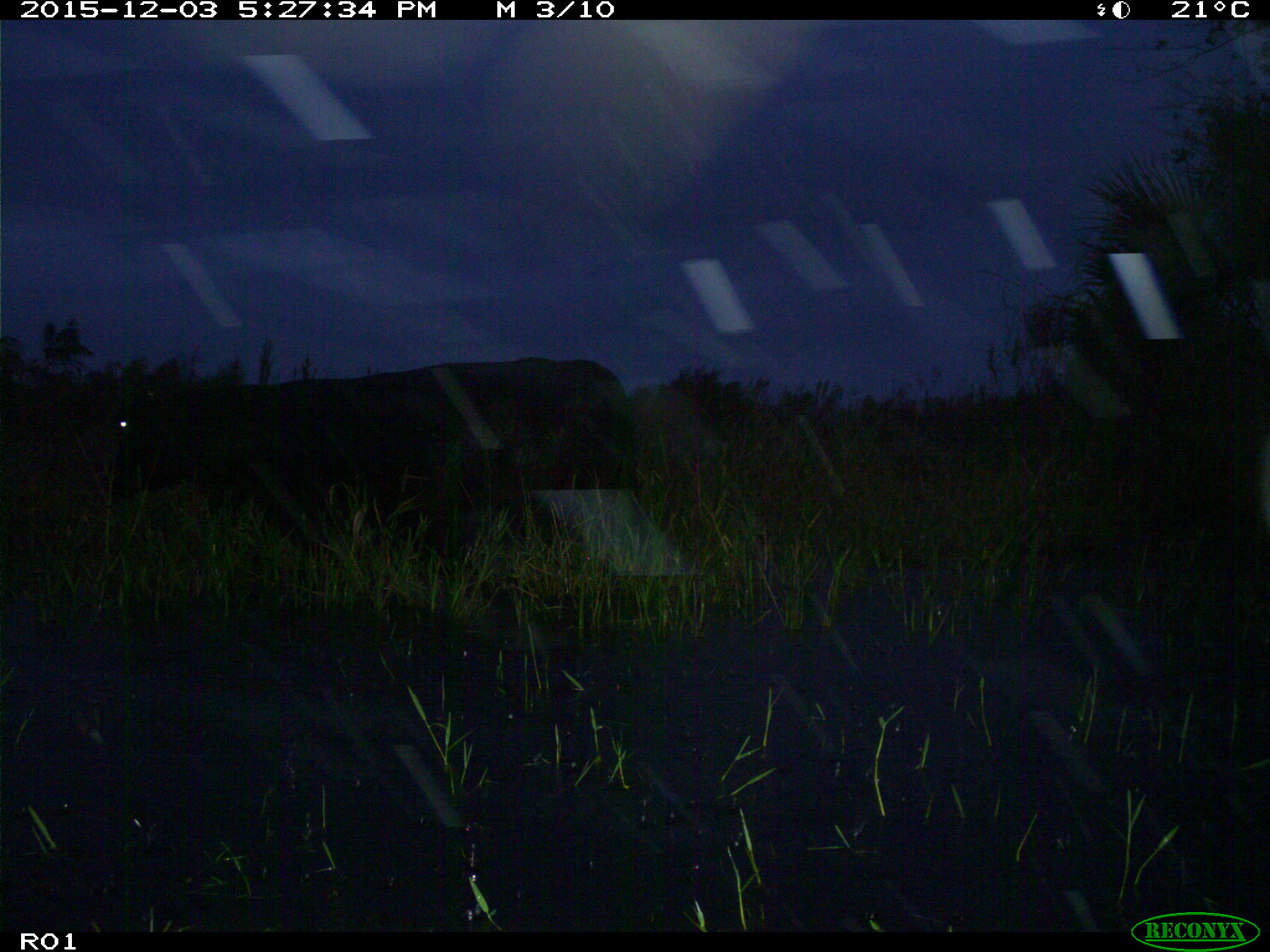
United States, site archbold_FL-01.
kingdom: Animalia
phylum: Chordata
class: Mammalia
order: Artiodactyla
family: Bovidae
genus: Bos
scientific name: Bos taurus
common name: domestic cow